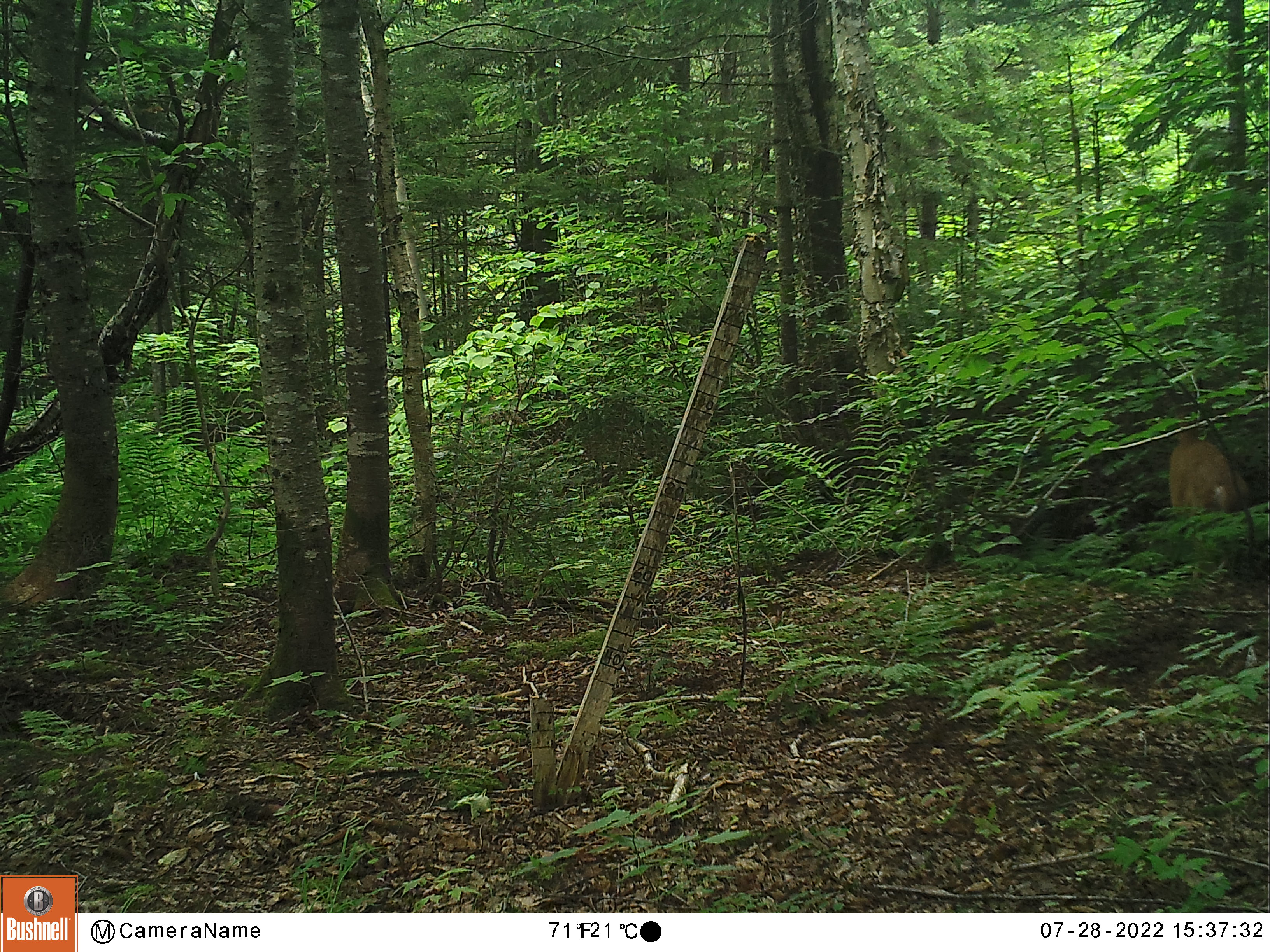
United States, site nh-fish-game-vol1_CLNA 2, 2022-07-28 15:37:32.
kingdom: Animalia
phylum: Chordata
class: Mammalia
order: Artiodactyla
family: Cervidae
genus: Odocoileus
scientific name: Odocoileus virginianus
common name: white-tailed deer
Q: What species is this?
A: White-tailed deer (Odocoileus virginianus).